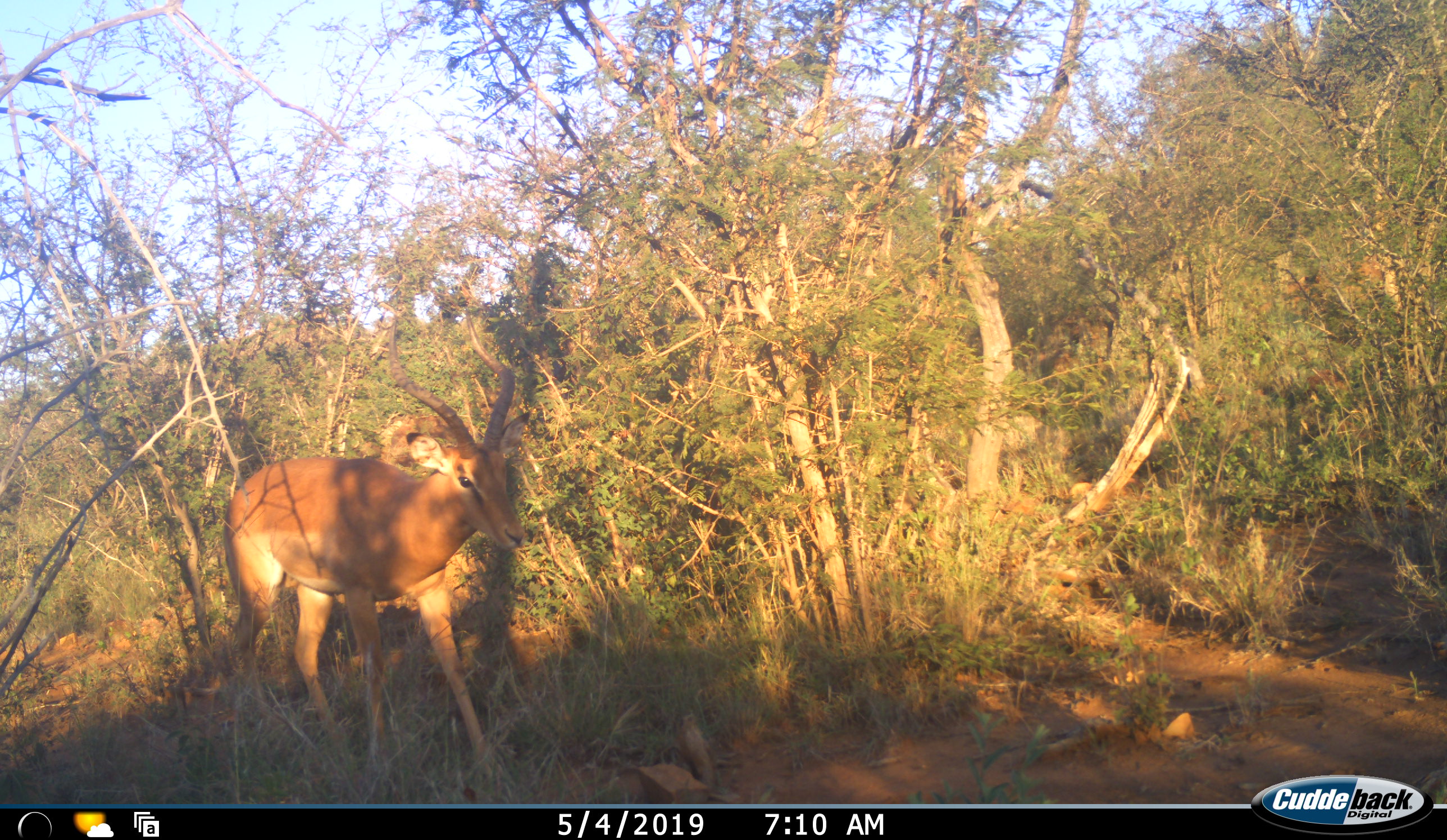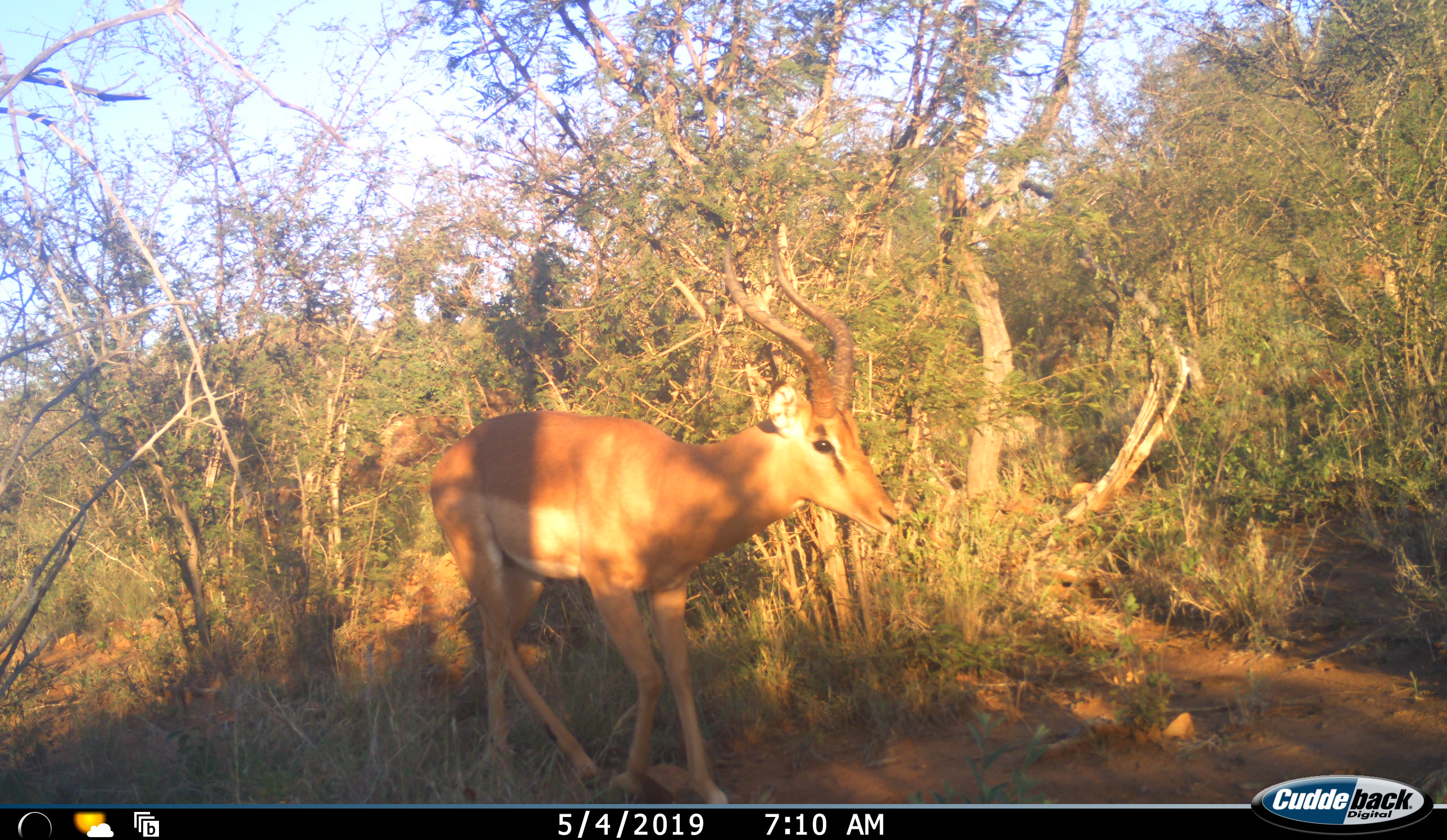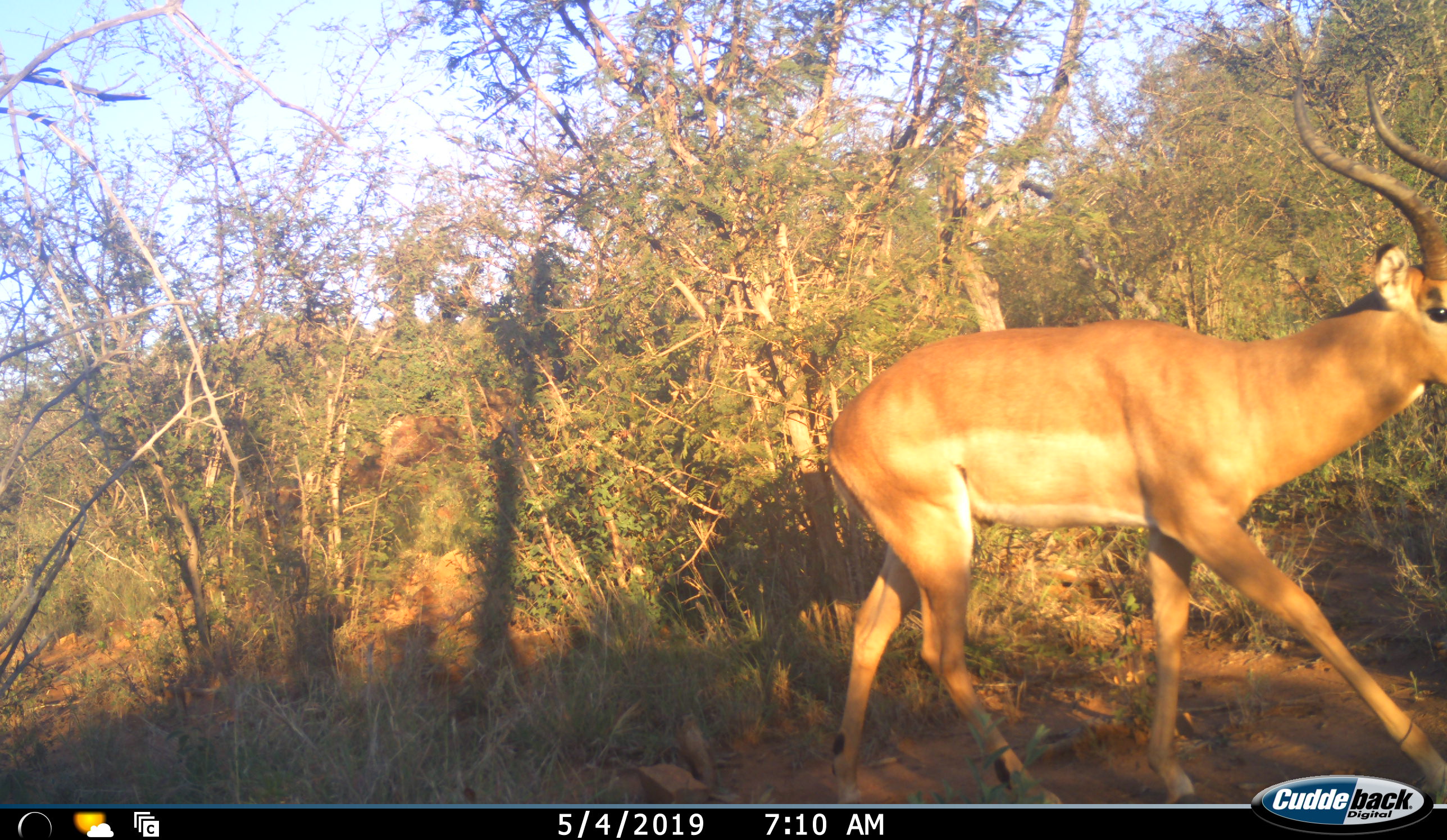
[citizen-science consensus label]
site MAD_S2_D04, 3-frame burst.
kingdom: Animalia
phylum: Chordata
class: Mammalia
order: Artiodactyla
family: Bovidae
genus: Aepyceros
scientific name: Aepyceros melampus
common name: impala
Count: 1.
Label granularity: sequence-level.